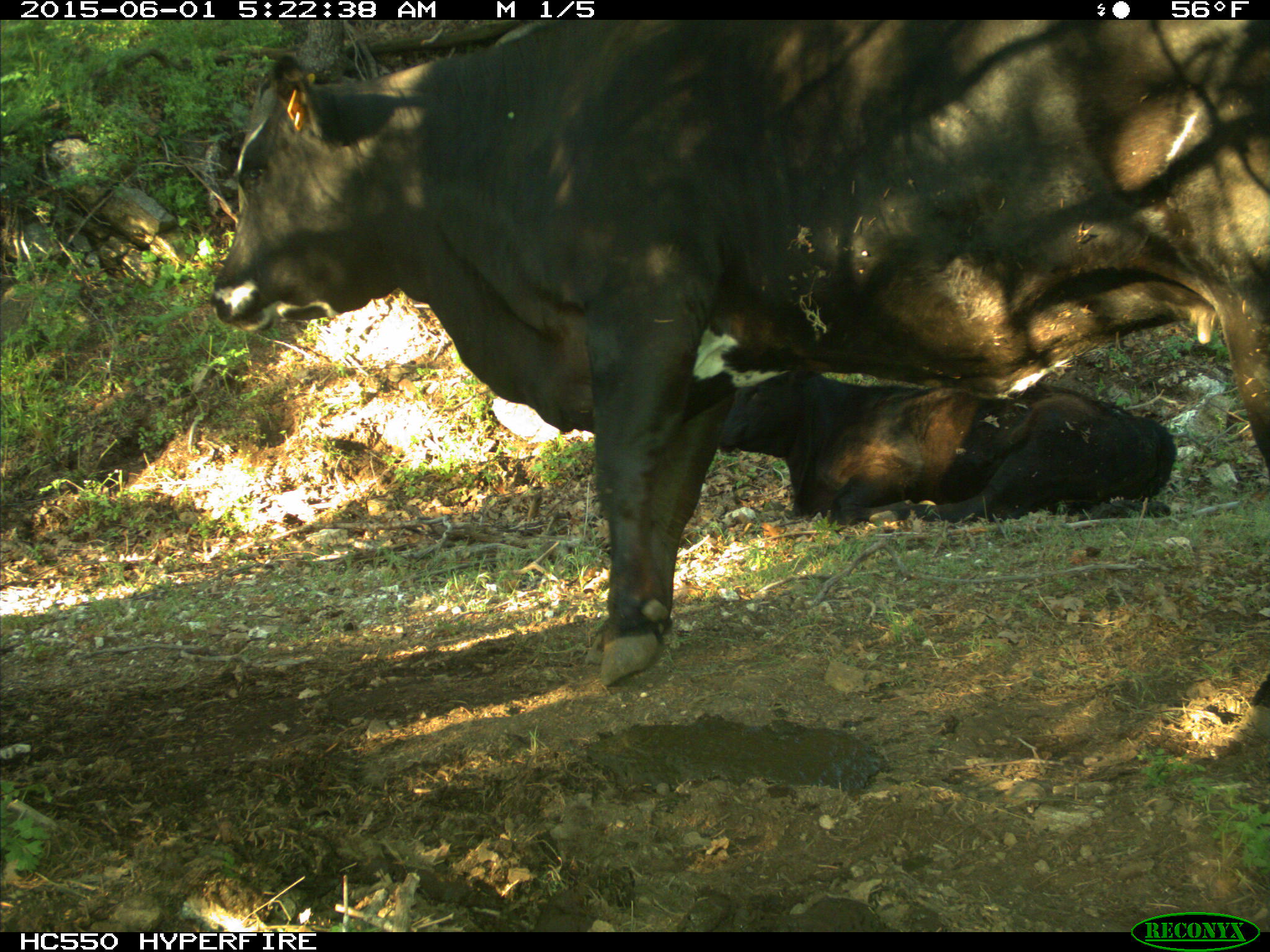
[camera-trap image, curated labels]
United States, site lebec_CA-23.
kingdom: Animalia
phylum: Chordata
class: Mammalia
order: Artiodactyla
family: Bovidae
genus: Bos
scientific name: Bos taurus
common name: domestic cow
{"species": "Bos taurus (domestic cow)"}